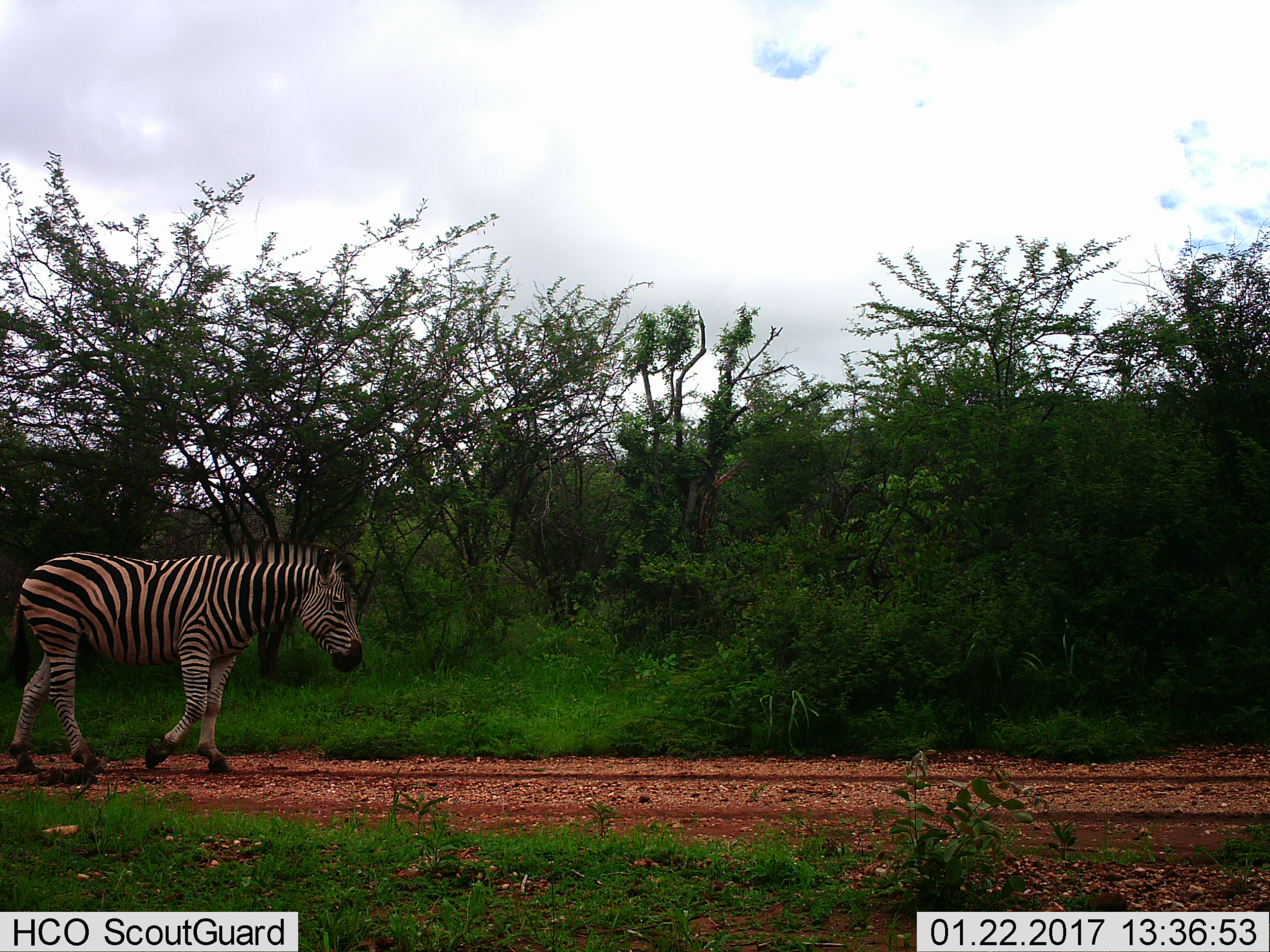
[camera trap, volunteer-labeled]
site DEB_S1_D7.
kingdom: Animalia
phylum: Chordata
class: Mammalia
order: Perissodactyla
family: Equidae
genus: Equus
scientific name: Equus quagga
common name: plains zebra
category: zebraplains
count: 1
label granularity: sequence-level